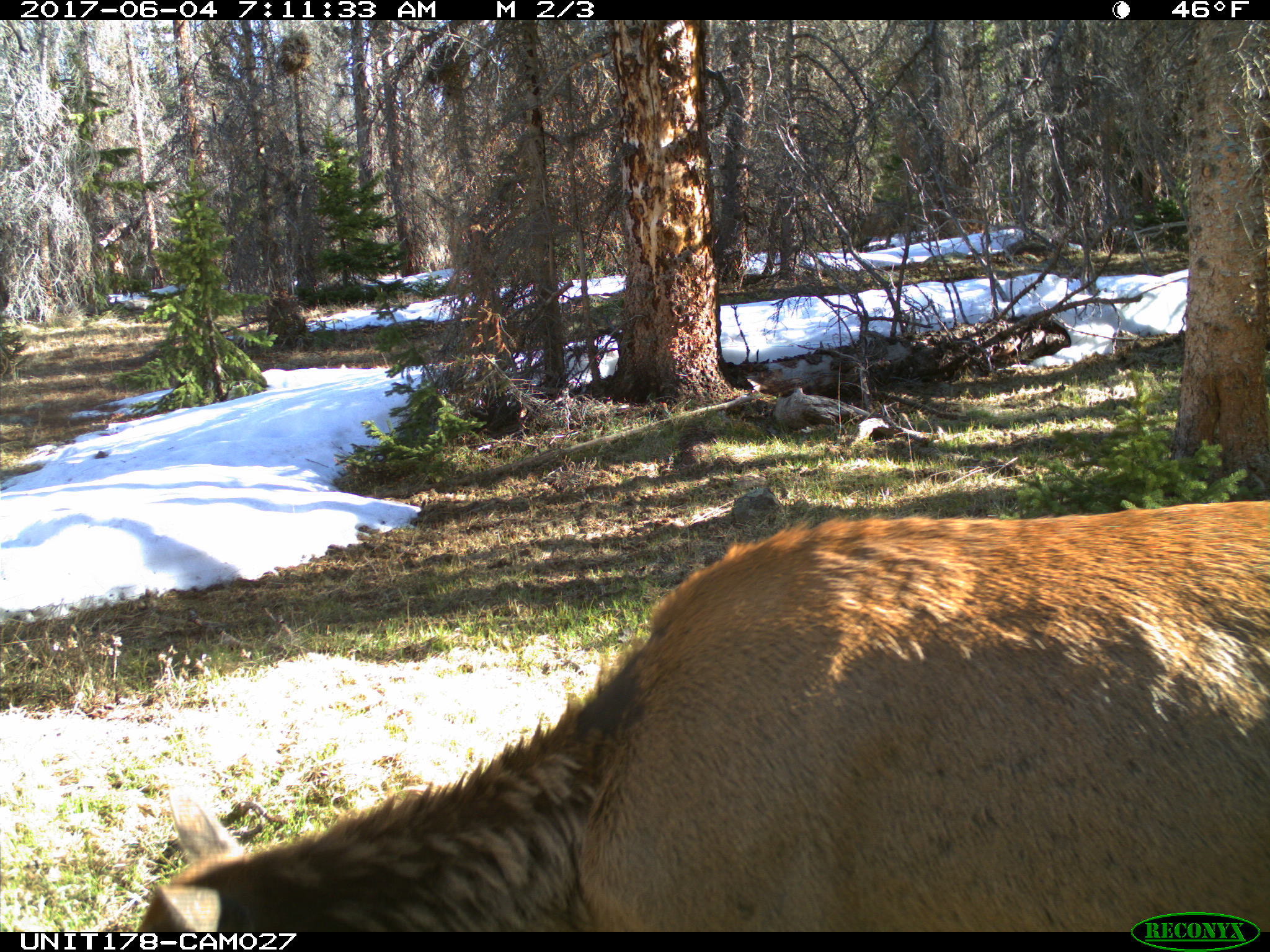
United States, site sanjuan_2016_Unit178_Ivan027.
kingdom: Animalia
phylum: Chordata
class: Mammalia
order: Artiodactyla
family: Cervidae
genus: Cervus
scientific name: Cervus elaphus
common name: red deer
Cervus elaphus (red deer).